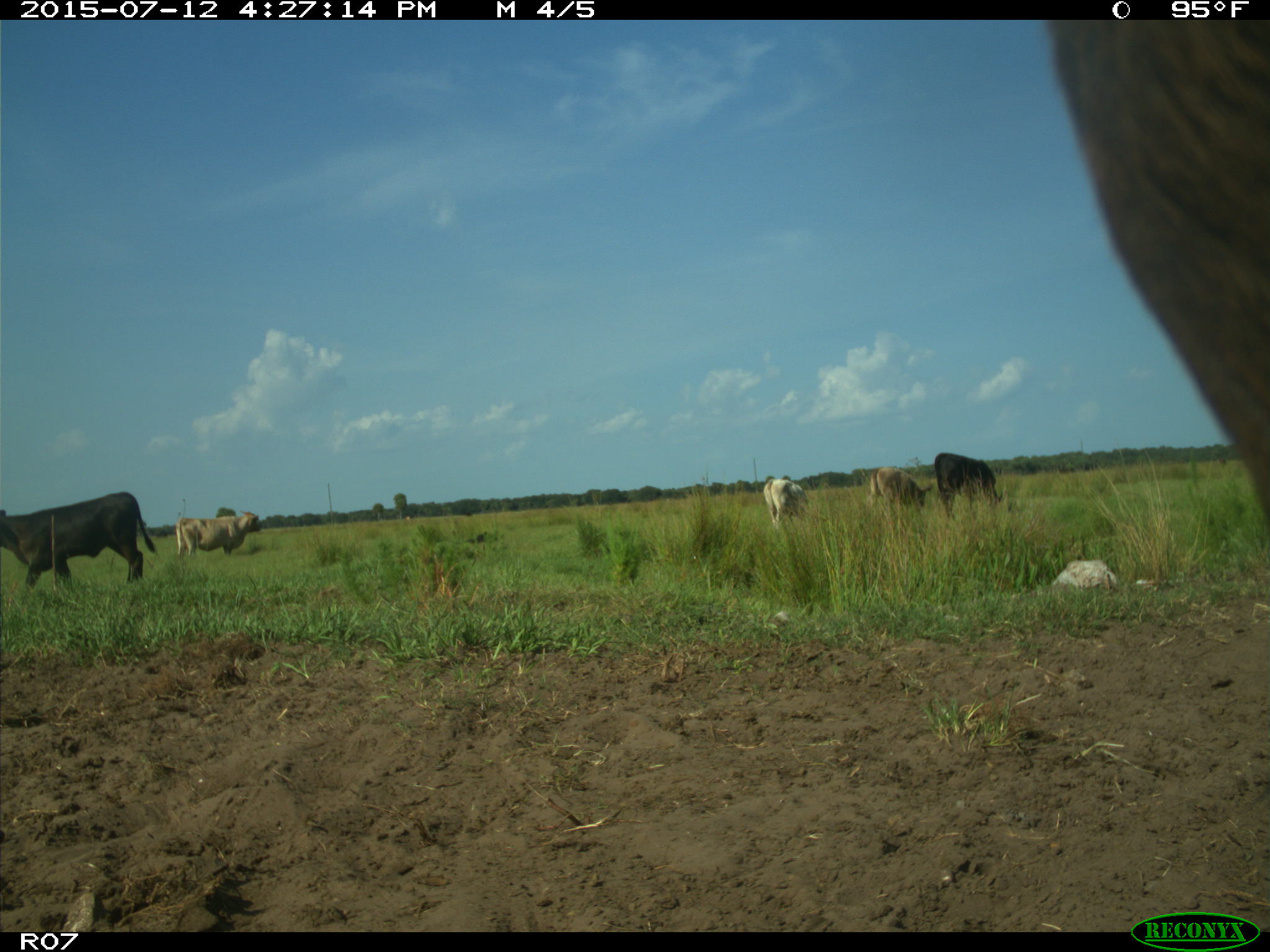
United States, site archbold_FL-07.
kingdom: Animalia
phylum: Chordata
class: Mammalia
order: Artiodactyla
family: Bovidae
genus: Bos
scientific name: Bos taurus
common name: domestic cow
Bos taurus (domestic cow).